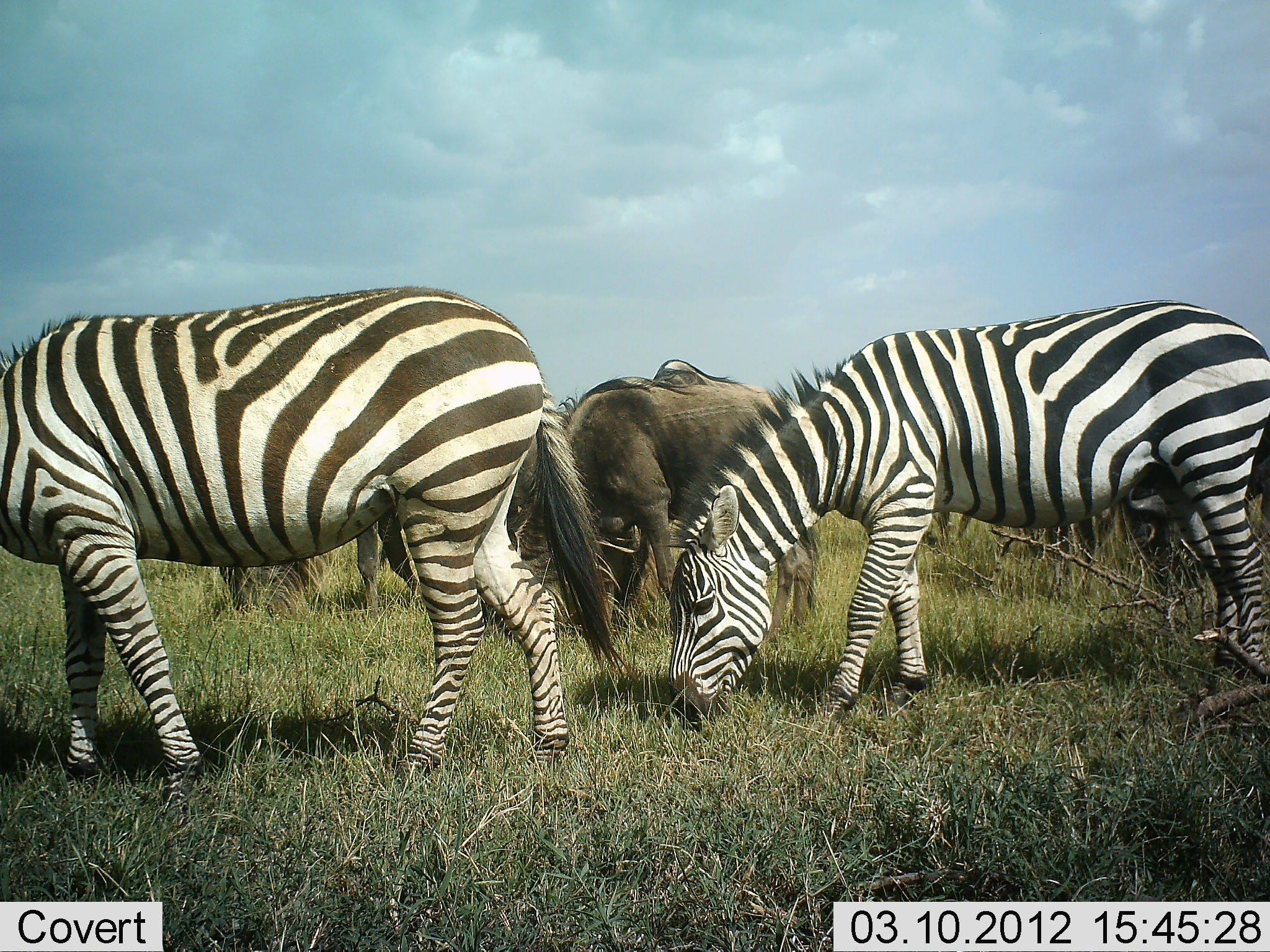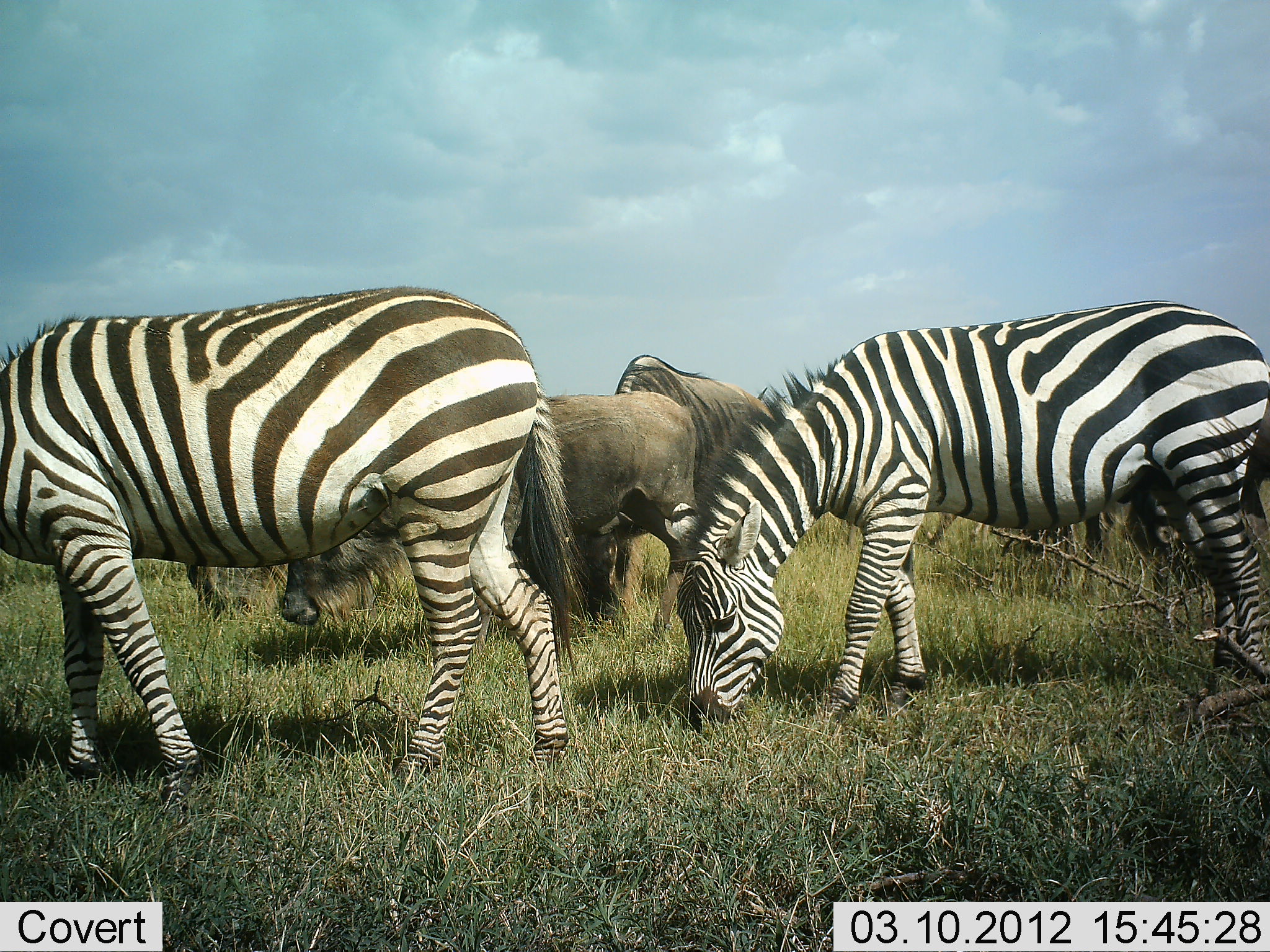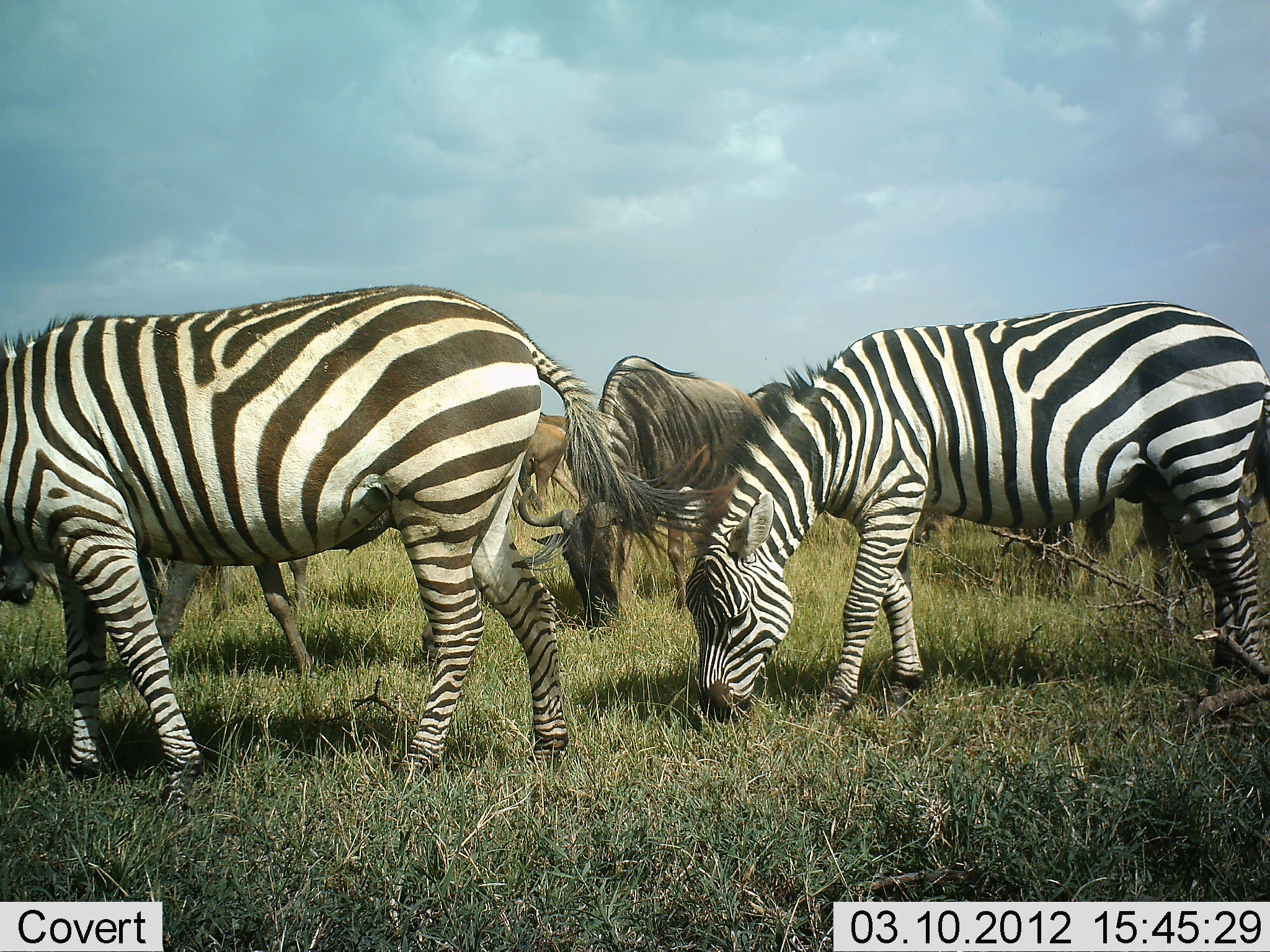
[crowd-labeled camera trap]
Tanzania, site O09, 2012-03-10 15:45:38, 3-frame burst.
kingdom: Animalia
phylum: Chordata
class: Mammalia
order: Artiodactyla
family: Bovidae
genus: Connochaetes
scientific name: Connochaetes taurinus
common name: blue wildebeest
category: wildebeest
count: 4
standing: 27%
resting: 5%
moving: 36%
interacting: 0%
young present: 5%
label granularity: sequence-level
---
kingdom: Animalia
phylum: Chordata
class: Mammalia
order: Perissodactyla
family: Equidae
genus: Equus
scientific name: Equus quagga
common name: plains zebra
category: zebra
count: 2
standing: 32%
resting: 0%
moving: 0%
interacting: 0%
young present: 0%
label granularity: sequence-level